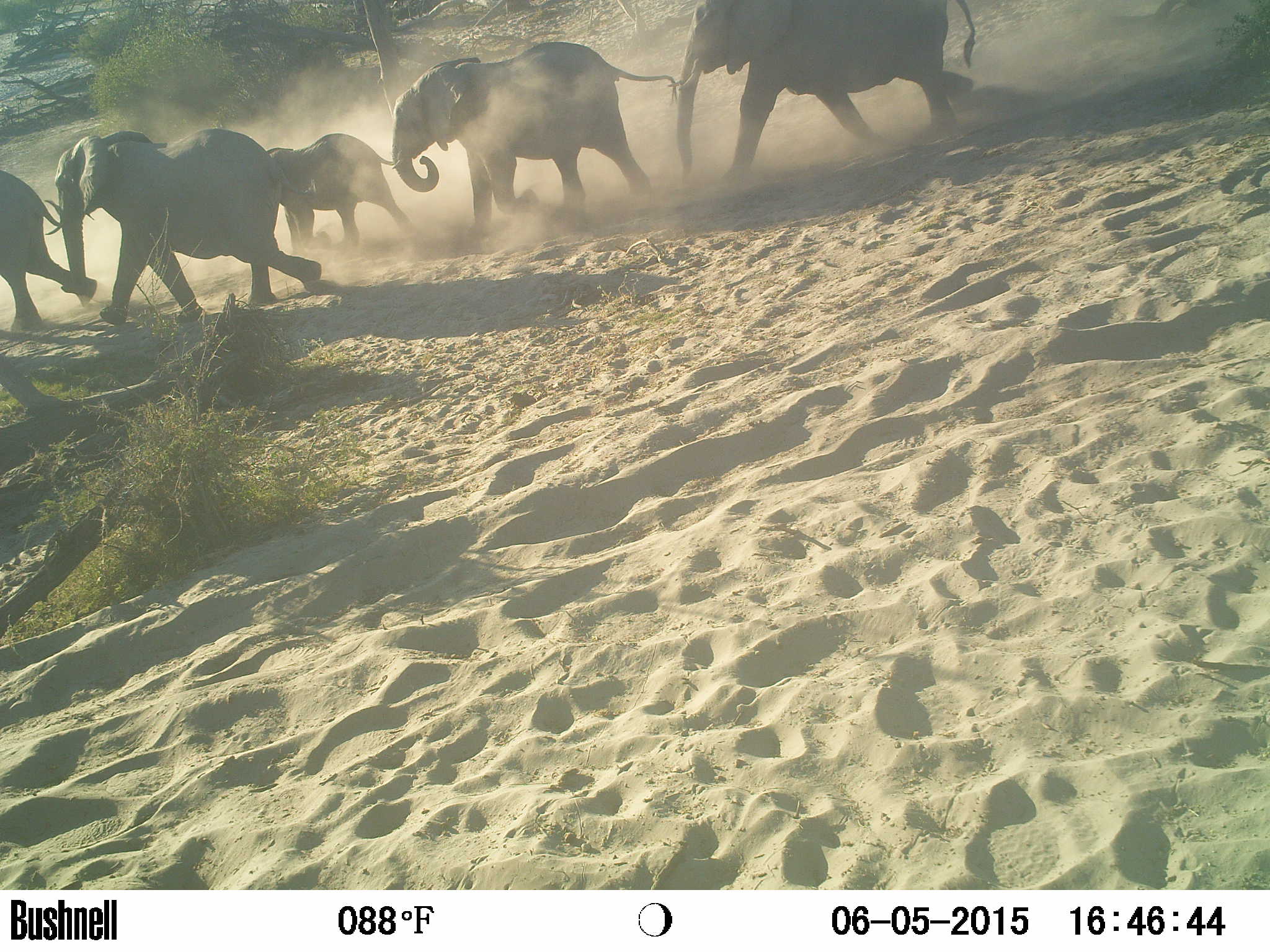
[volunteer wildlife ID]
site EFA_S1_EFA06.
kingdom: Animalia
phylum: Chordata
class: Mammalia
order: Proboscidea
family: Elephantidae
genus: Loxodonta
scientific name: Loxodonta africana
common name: african bush elephant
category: elephant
Elephant (african bush elephant) (Loxodonta africana), count 5. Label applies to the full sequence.